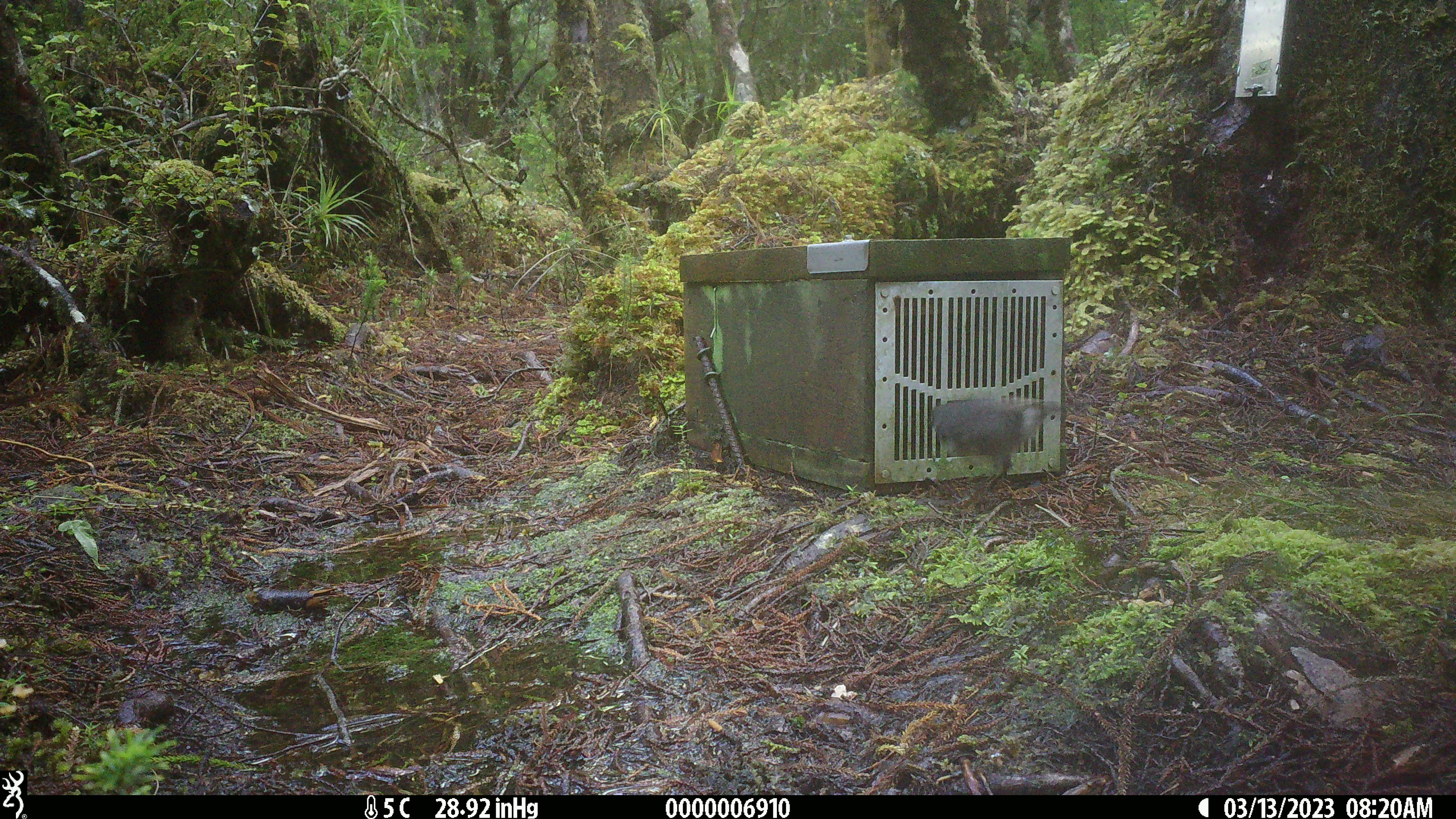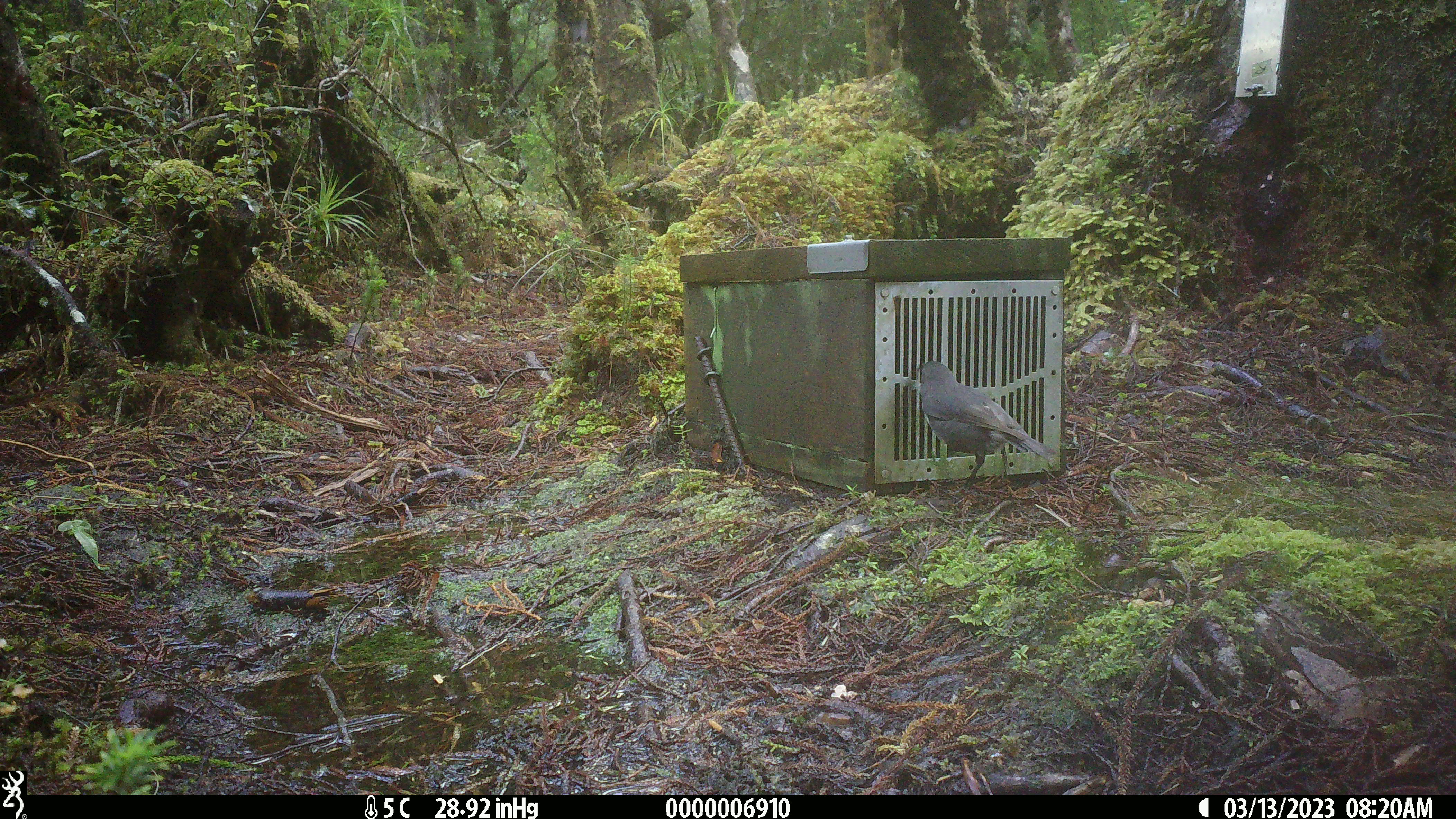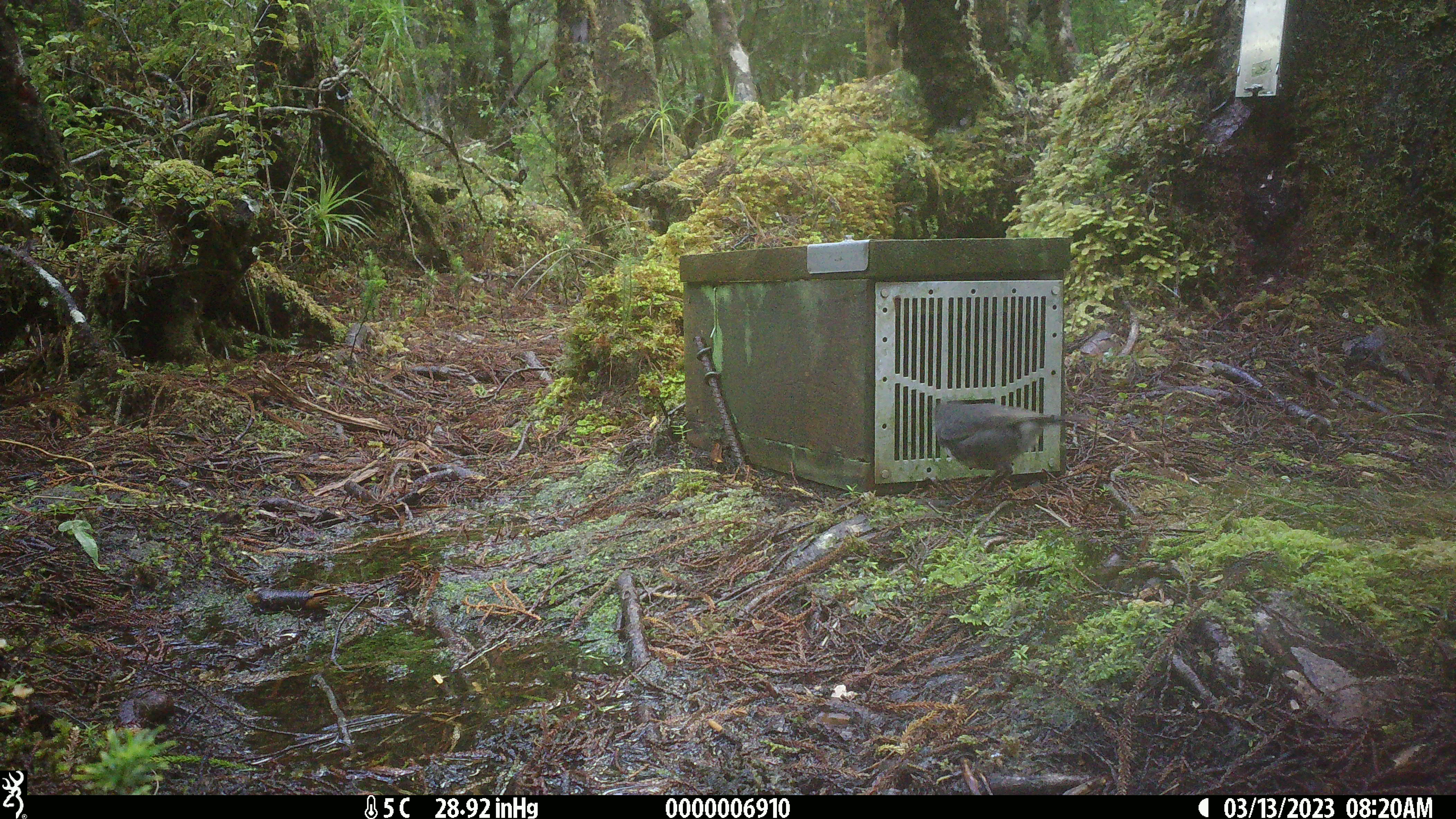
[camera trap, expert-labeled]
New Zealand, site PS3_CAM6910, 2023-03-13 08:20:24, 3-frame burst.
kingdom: Animalia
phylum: Chordata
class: Aves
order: Passeriformes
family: Petroicidae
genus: Petroica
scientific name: Petroica australis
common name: new zealand robin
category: robin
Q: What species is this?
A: Robin (new zealand robin) (Petroica australis).